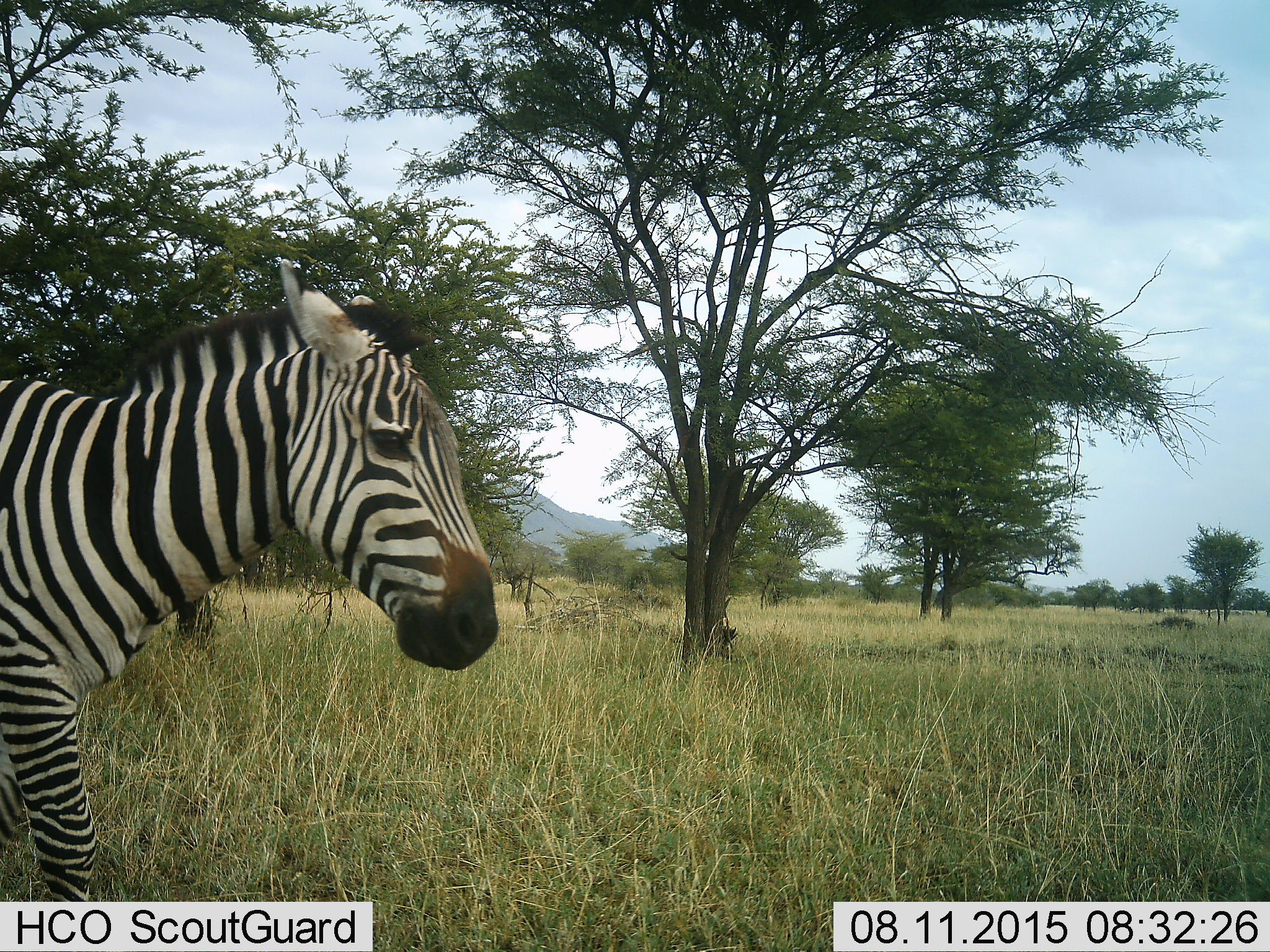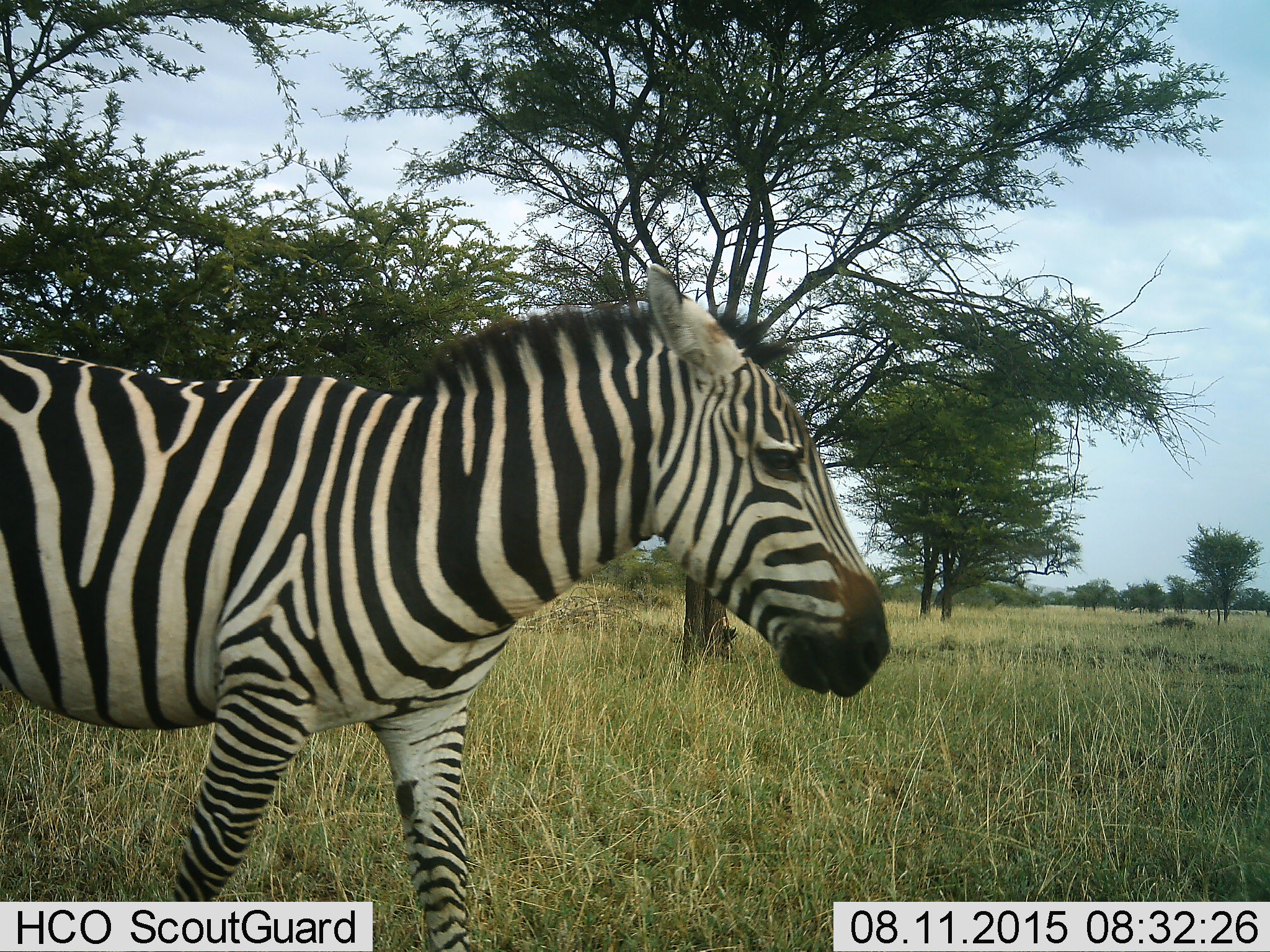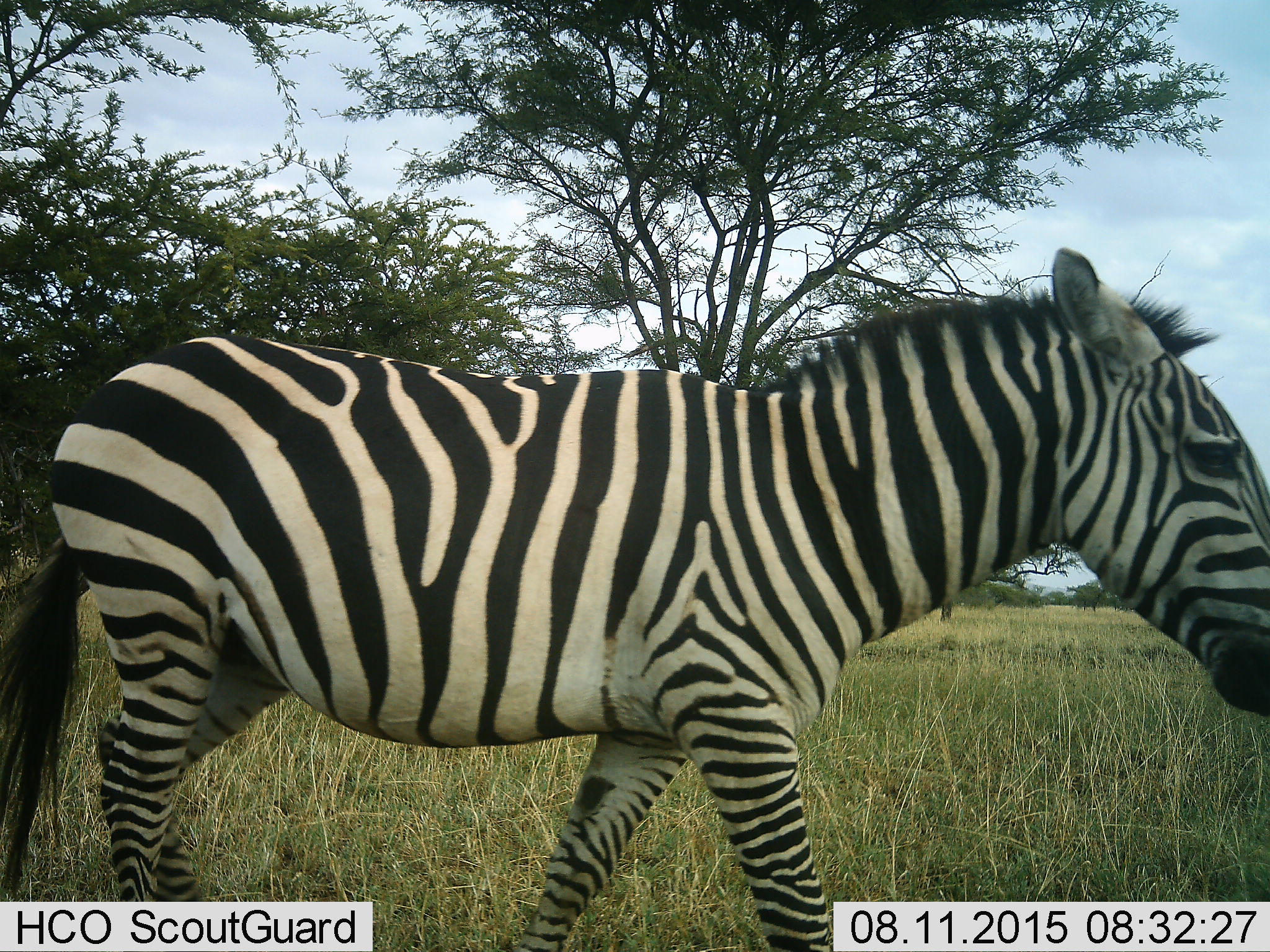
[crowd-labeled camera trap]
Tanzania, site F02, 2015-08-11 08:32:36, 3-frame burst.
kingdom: Animalia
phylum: Chordata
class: Mammalia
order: Perissodactyla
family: Equidae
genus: Equus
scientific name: Equus quagga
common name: plains zebra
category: zebra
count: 1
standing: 10%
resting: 0%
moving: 95%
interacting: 0%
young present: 0%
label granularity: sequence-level